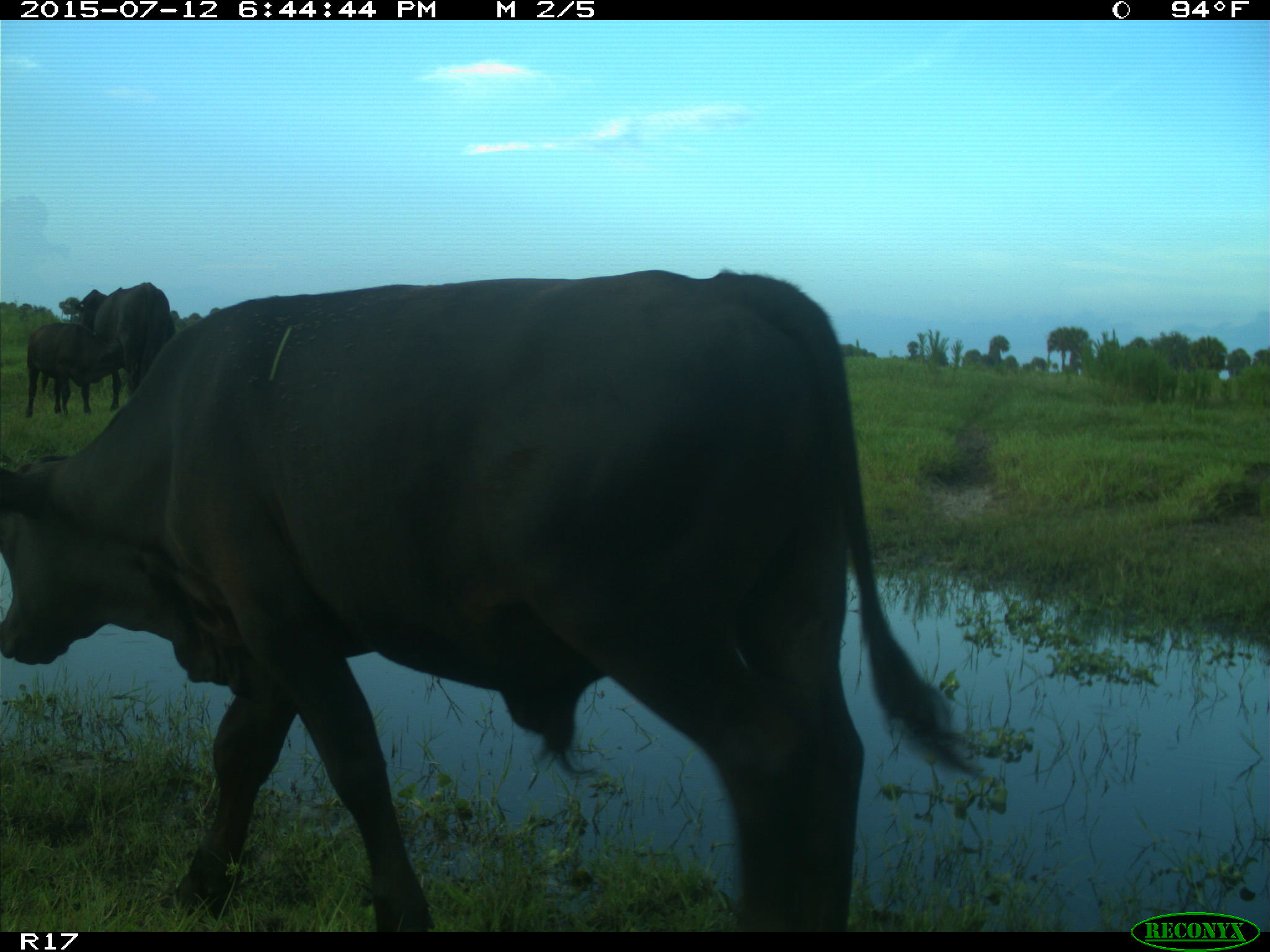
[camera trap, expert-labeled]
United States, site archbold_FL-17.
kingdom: Animalia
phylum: Chordata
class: Mammalia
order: Artiodactyla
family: Bovidae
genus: Bos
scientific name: Bos taurus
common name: domestic cow